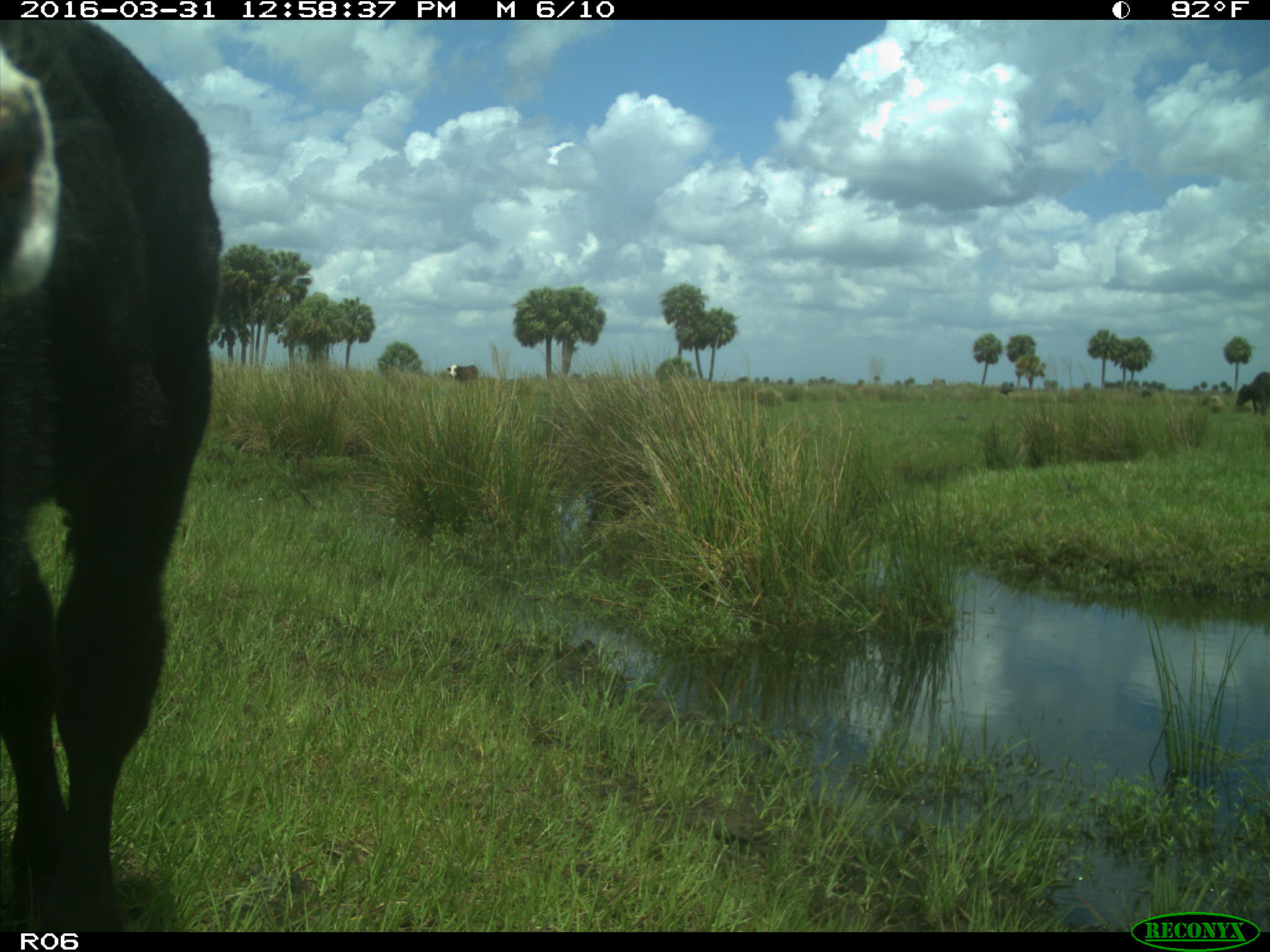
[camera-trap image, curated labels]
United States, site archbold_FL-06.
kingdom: Animalia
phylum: Chordata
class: Mammalia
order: Artiodactyla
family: Bovidae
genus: Bos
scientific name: Bos taurus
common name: domestic cow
Bos taurus (domestic cow).